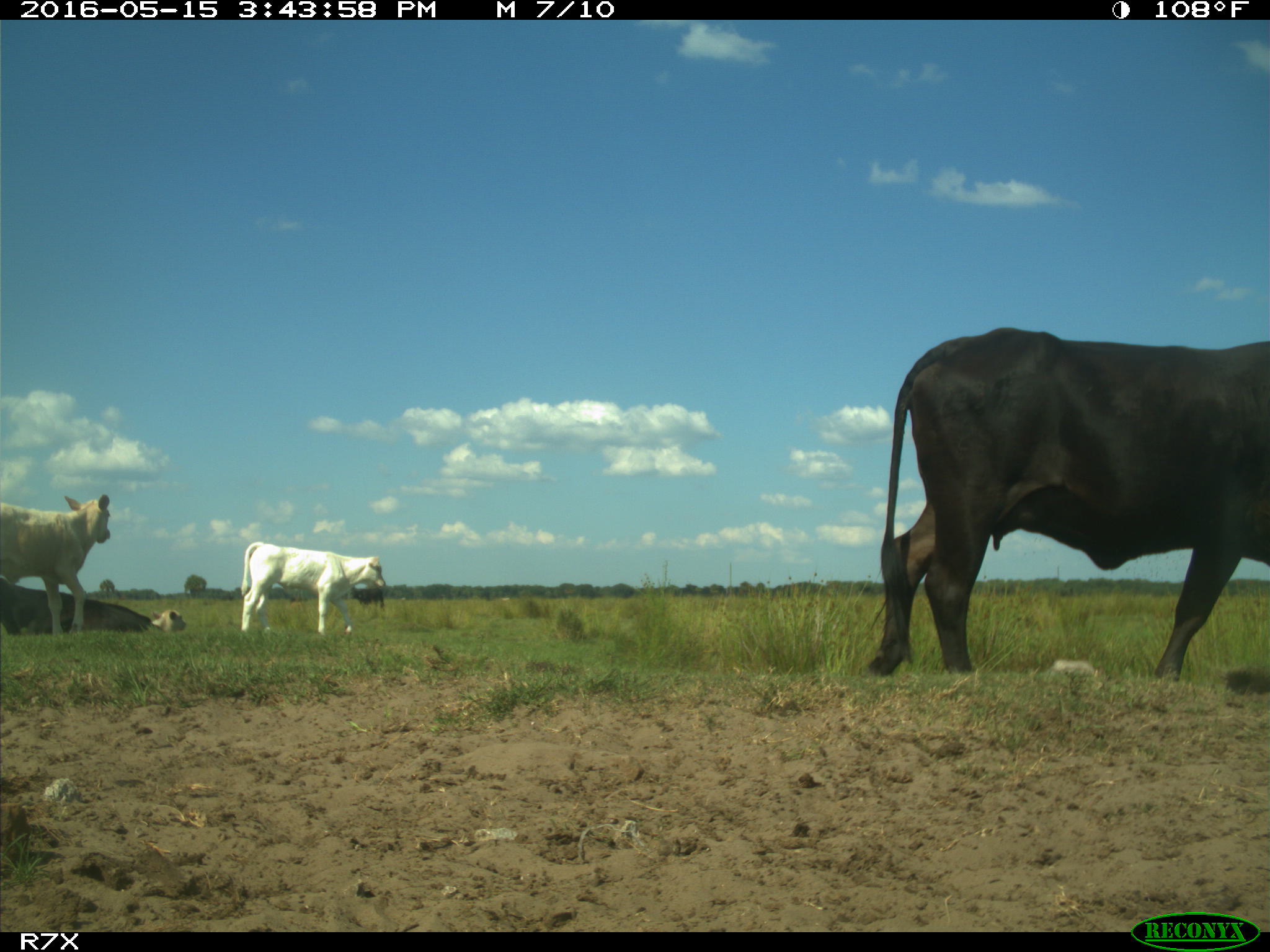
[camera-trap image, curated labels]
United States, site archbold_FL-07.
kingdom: Animalia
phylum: Chordata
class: Mammalia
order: Artiodactyla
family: Bovidae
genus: Bos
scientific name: Bos taurus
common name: domestic cow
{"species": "Bos taurus (domestic cow)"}